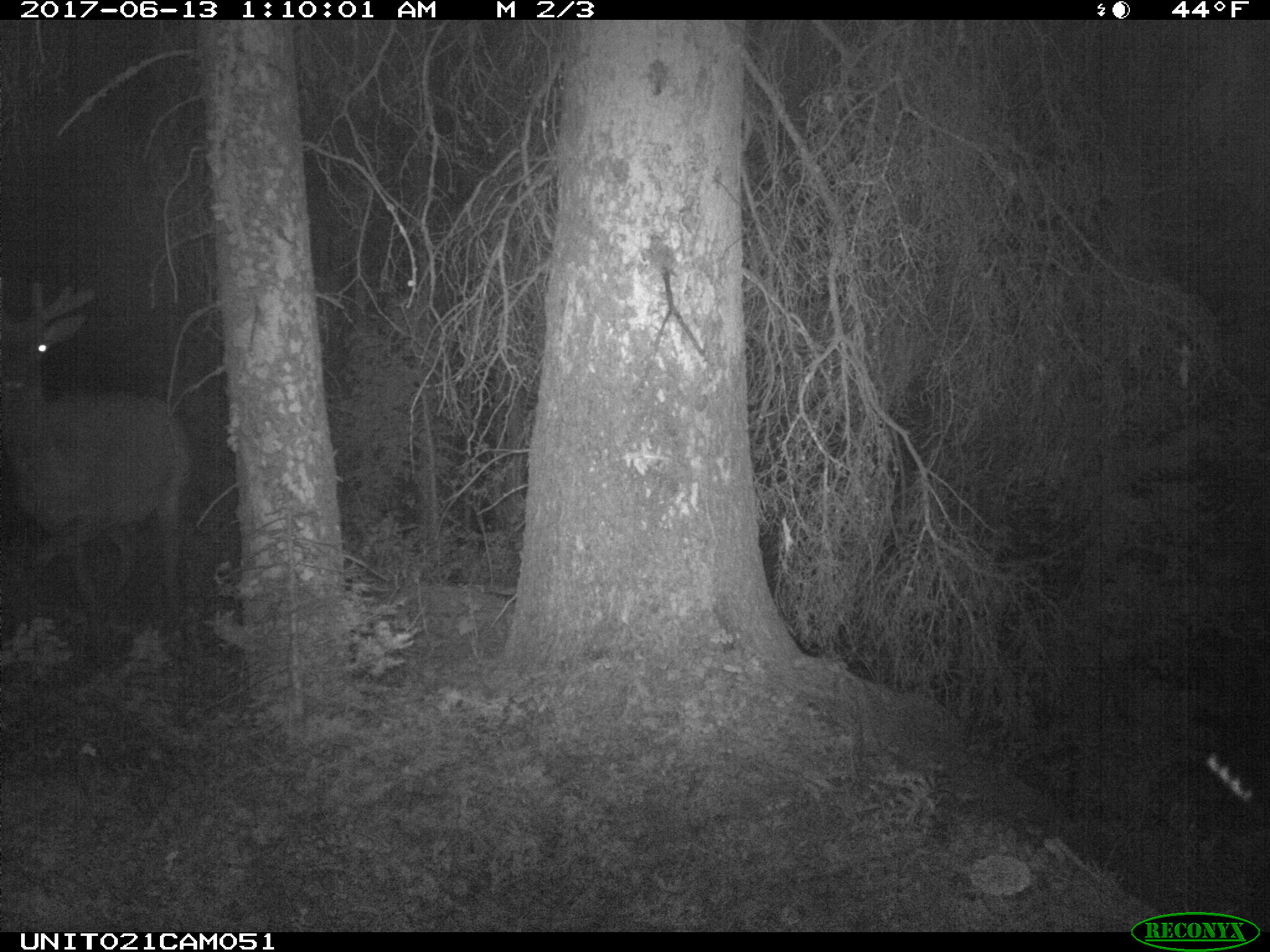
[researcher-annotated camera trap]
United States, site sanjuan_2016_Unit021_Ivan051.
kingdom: Animalia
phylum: Chordata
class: Mammalia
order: Artiodactyla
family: Cervidae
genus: Cervus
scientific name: Cervus elaphus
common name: red deer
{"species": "Cervus elaphus (red deer)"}